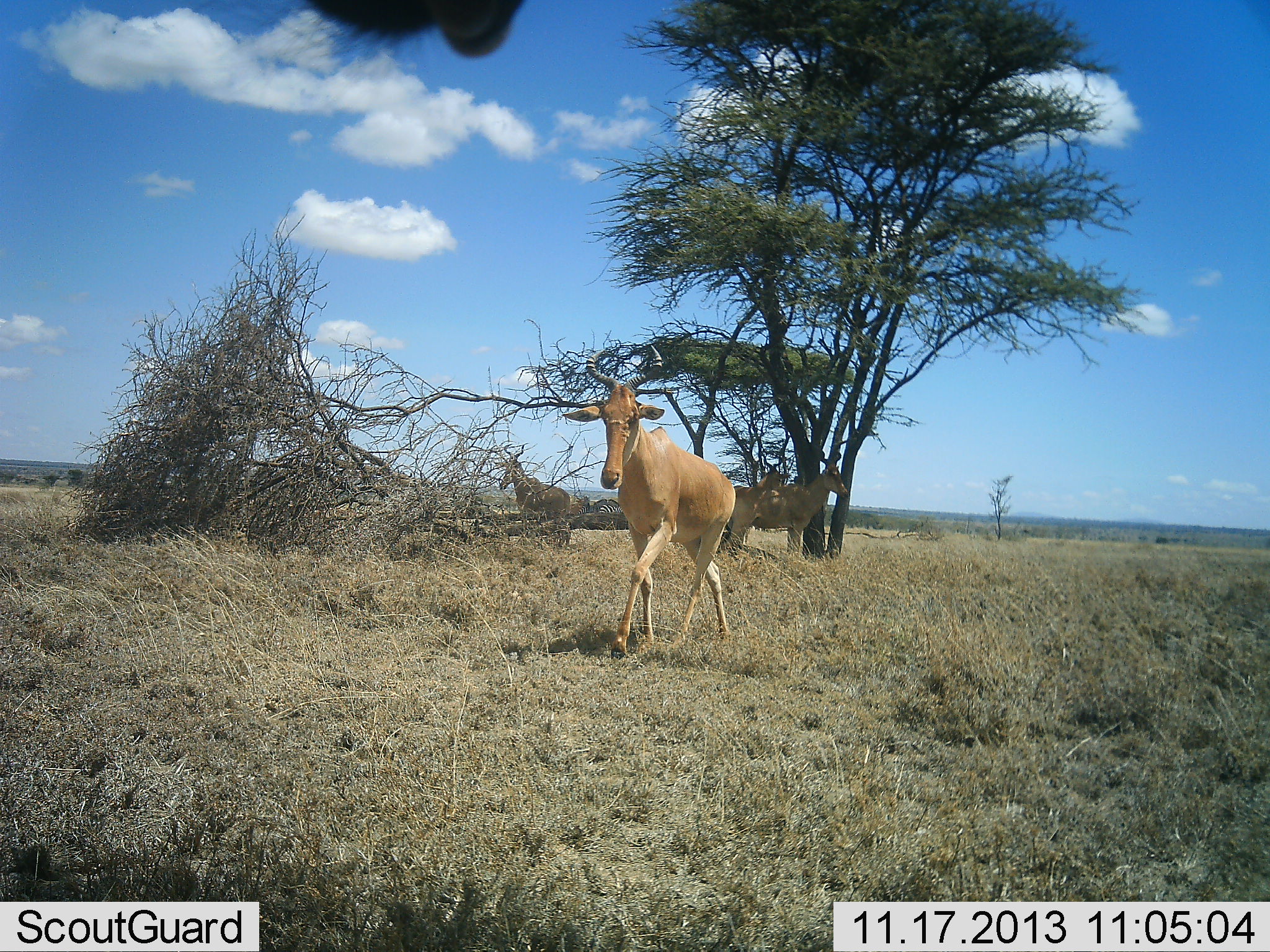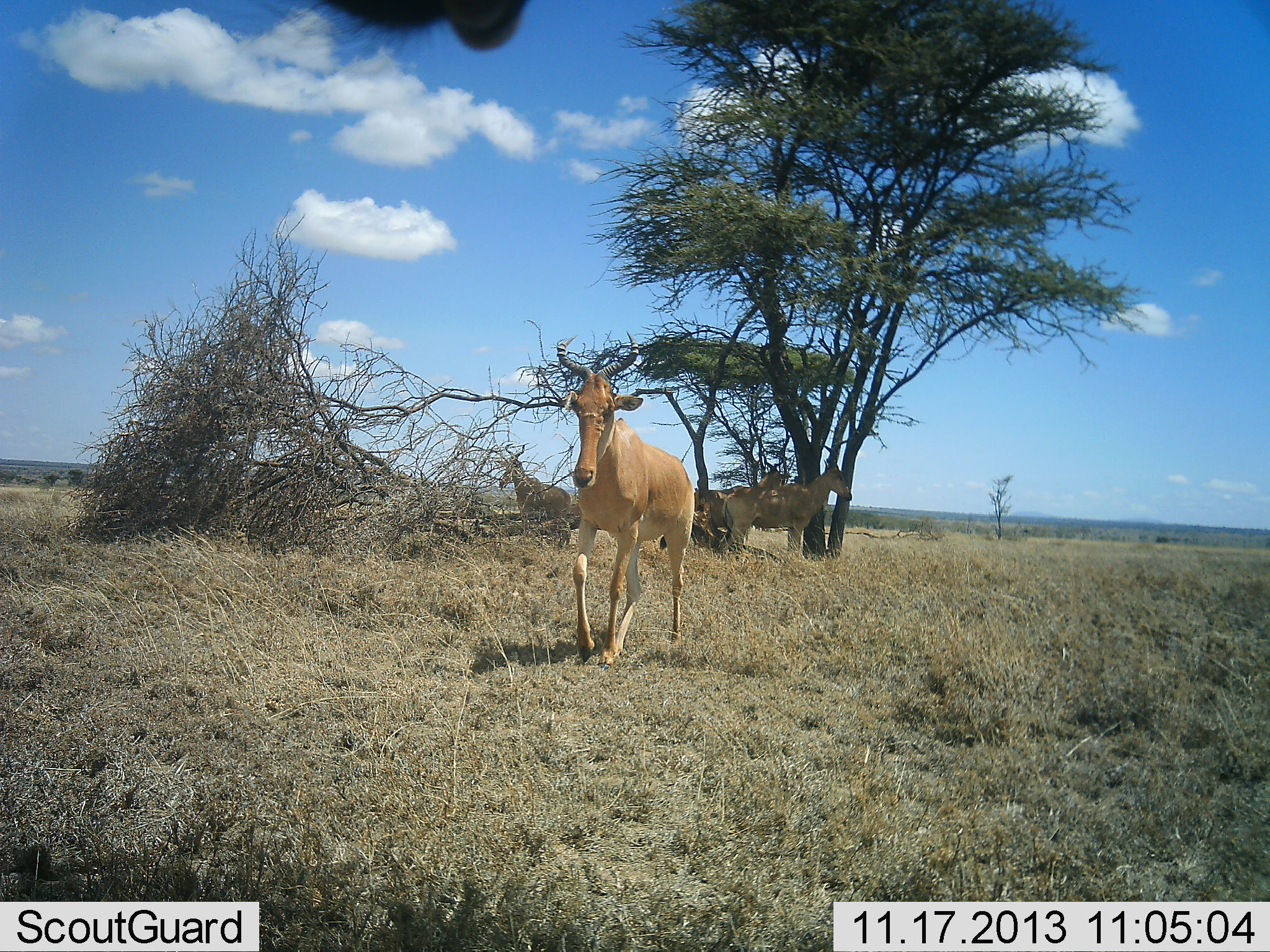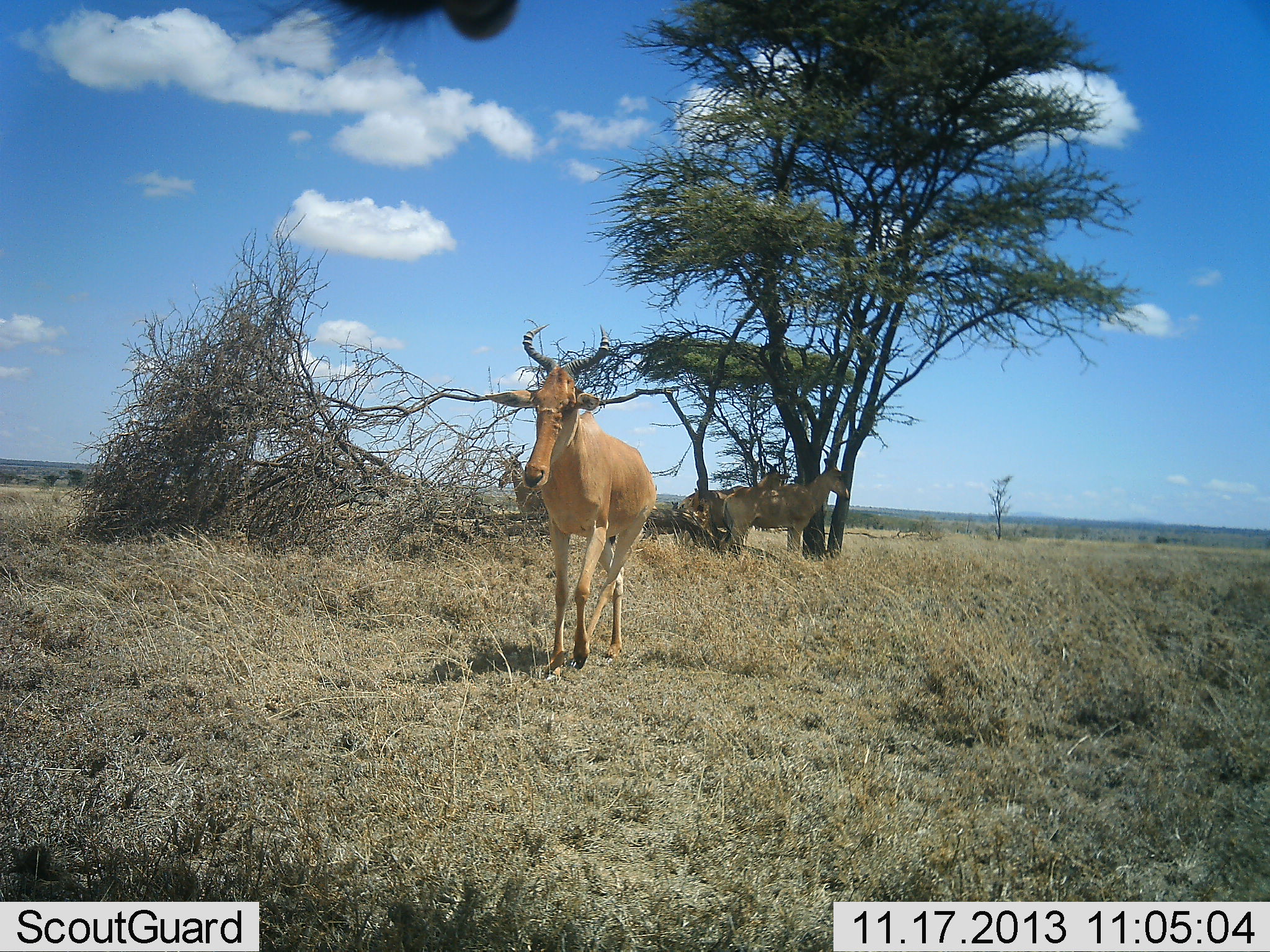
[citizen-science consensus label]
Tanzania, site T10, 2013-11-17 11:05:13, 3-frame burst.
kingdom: Animalia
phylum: Chordata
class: Mammalia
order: Artiodactyla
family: Bovidae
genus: Alcelaphus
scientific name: Alcelaphus buselaphus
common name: hartebeest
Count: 4.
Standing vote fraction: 80%.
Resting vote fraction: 10%.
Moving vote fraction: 90%.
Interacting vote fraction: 0%.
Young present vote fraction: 10%.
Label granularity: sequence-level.